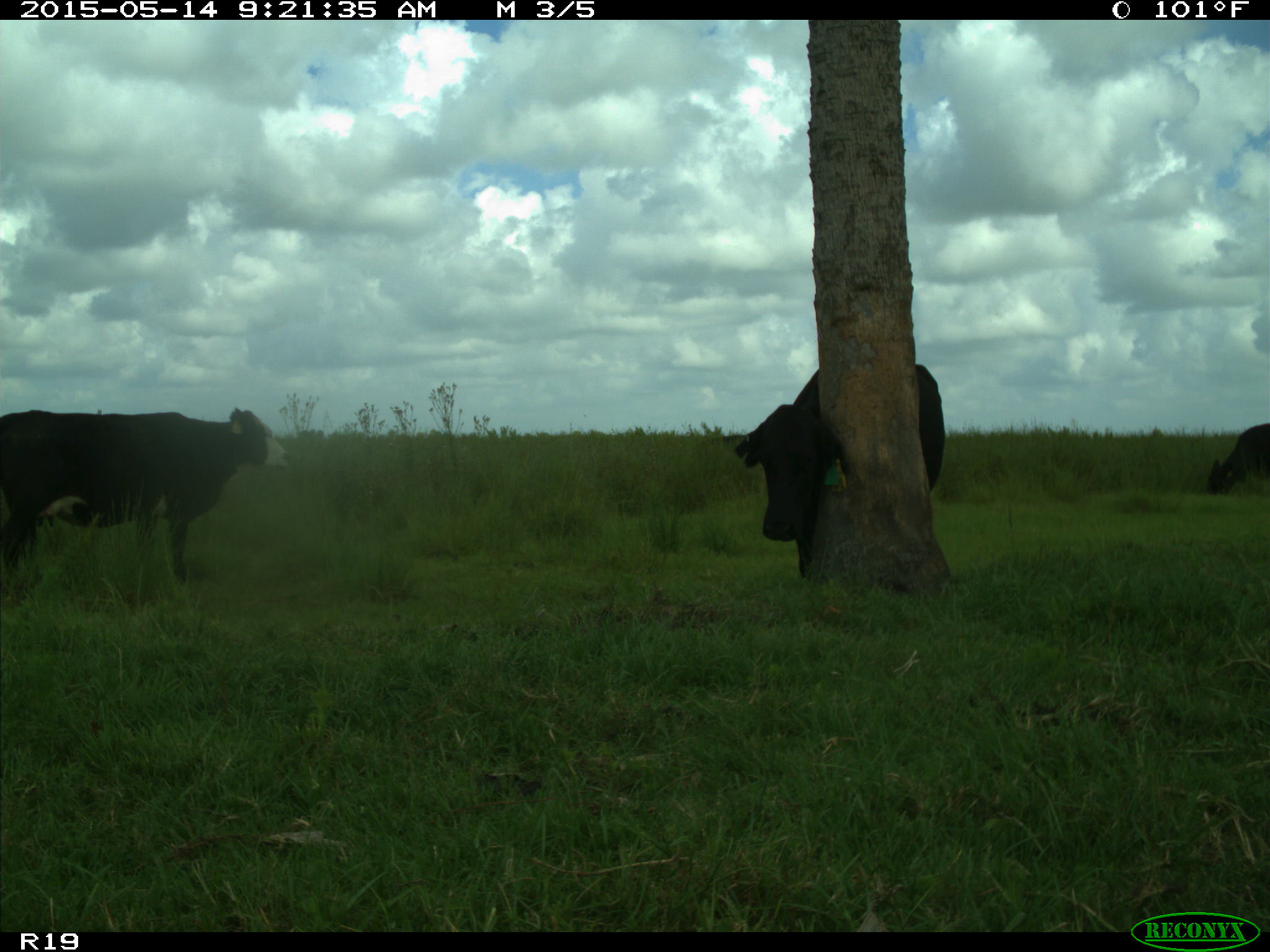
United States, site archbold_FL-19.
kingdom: Animalia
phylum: Chordata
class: Mammalia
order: Artiodactyla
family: Bovidae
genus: Bos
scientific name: Bos taurus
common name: domestic cow